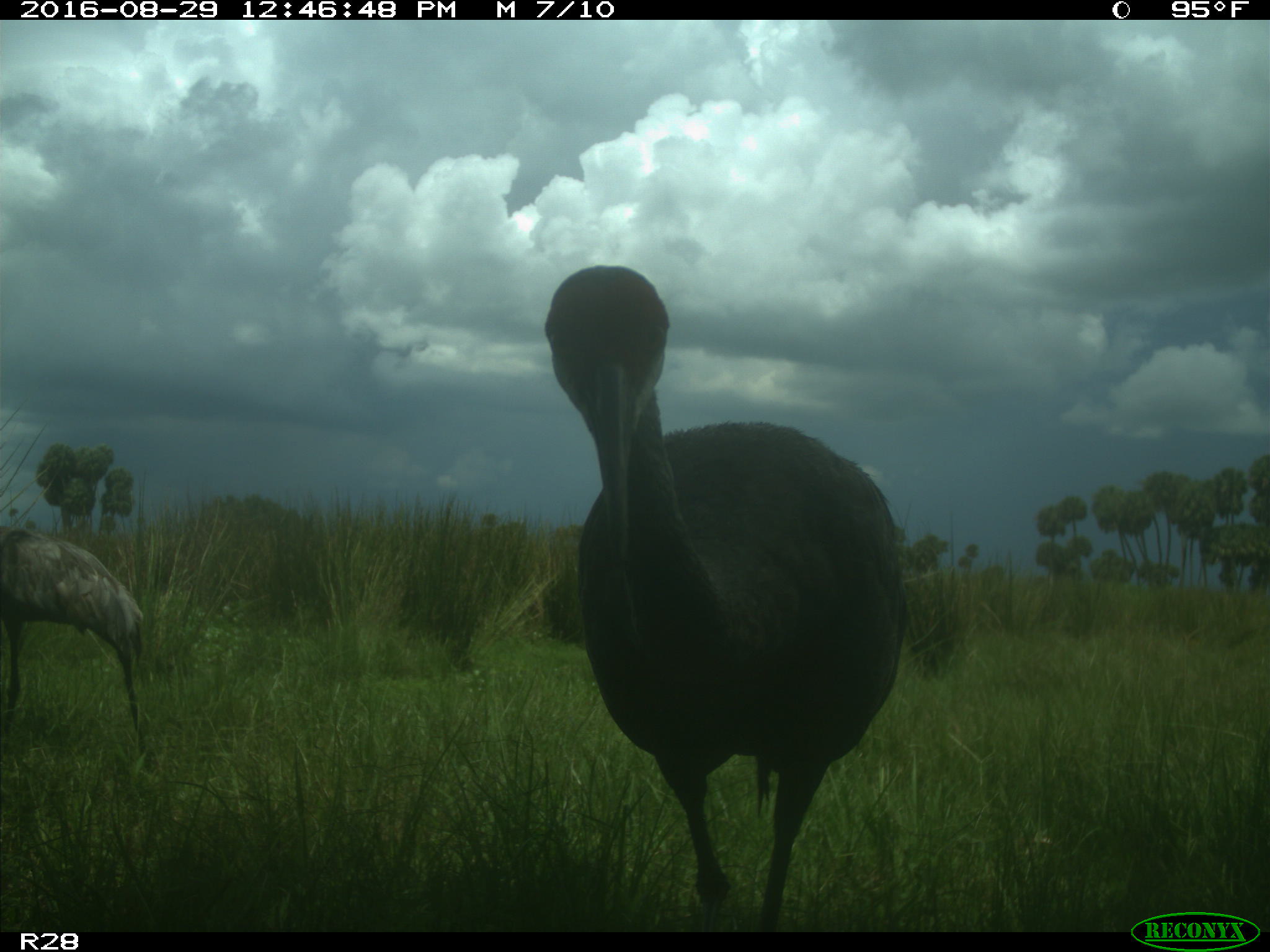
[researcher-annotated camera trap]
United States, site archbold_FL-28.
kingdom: Animalia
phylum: Chordata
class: Aves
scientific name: Aves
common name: birds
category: unidentified bird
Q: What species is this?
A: Unidentified bird (birds) (Aves).